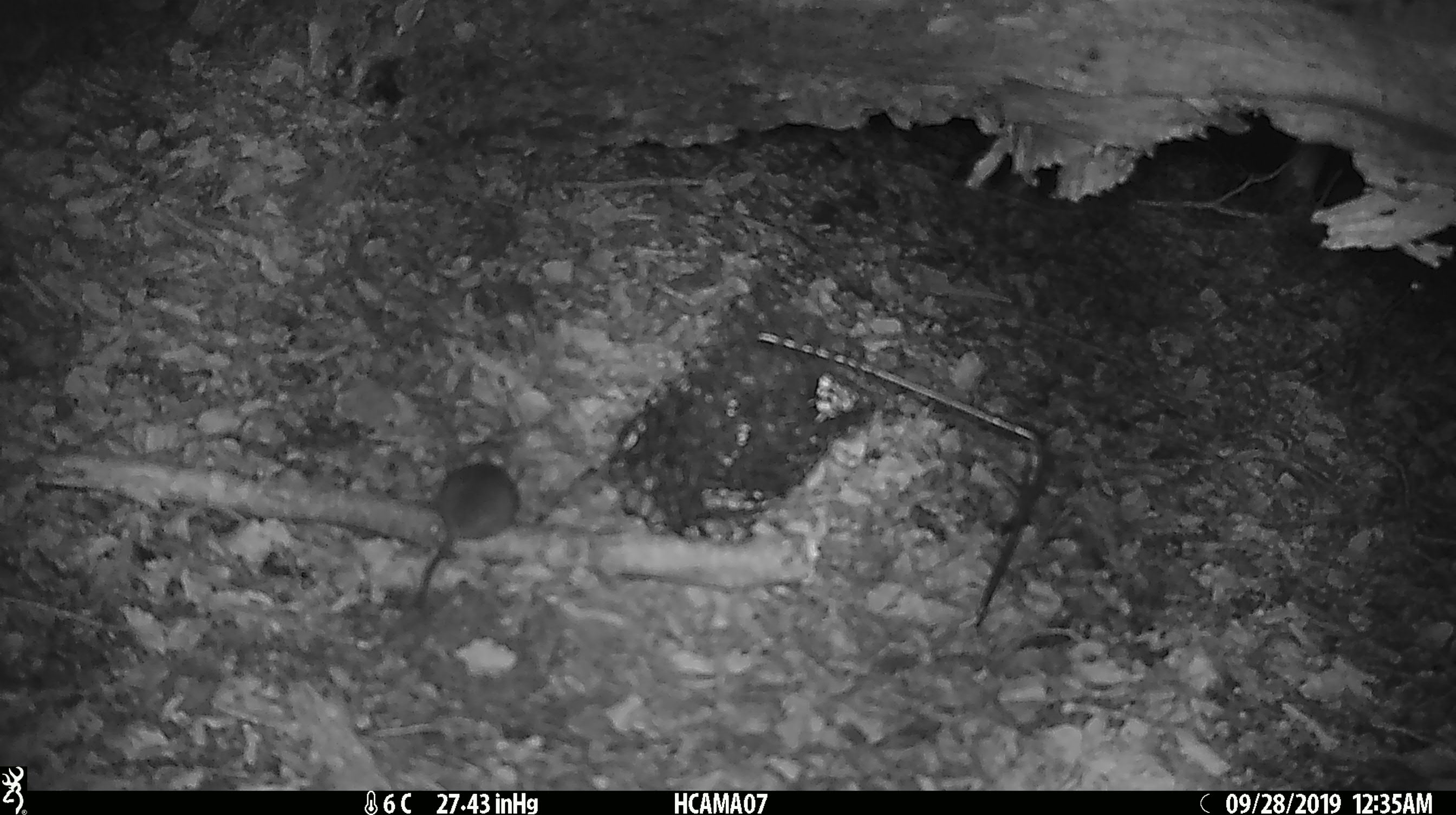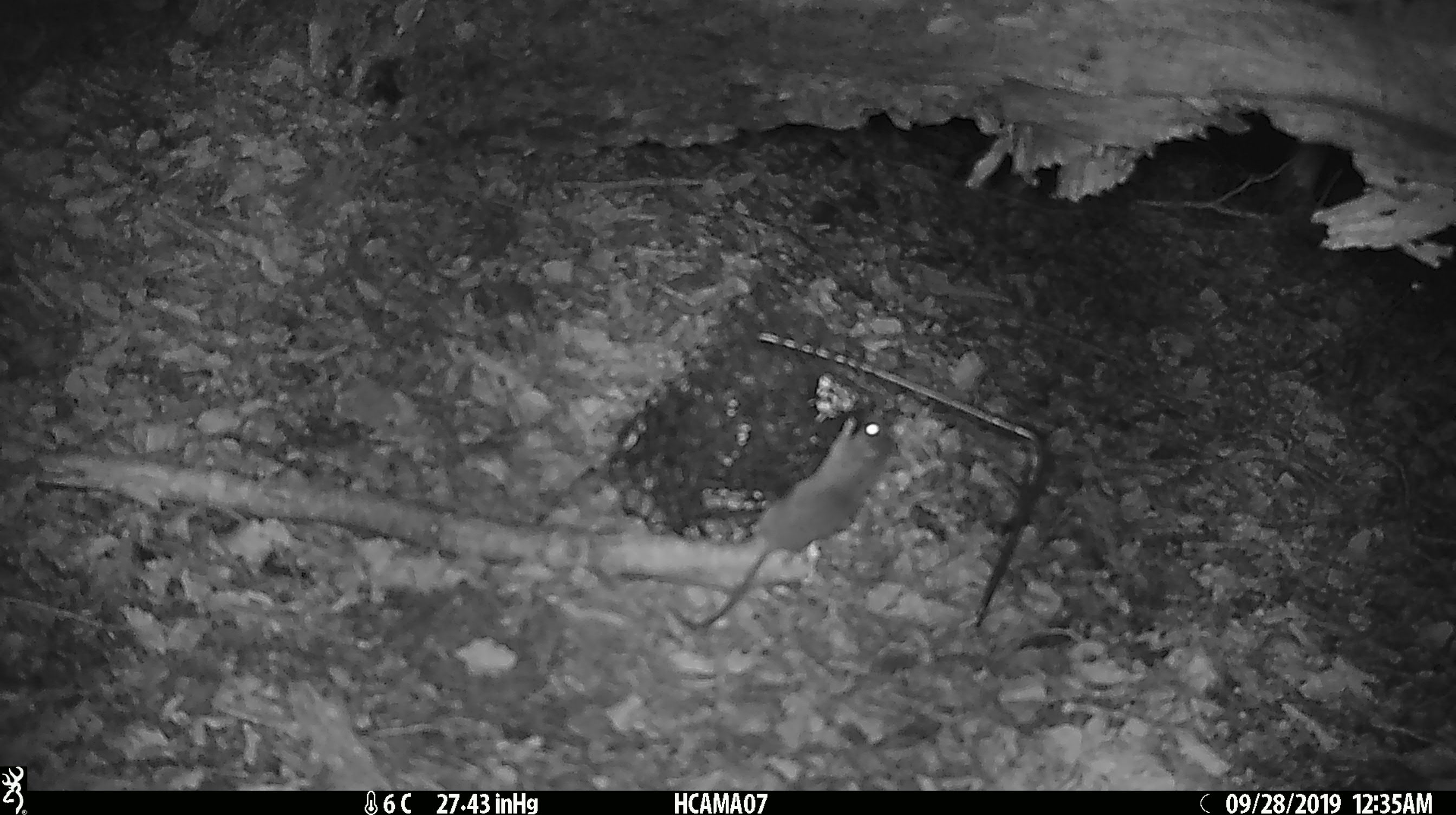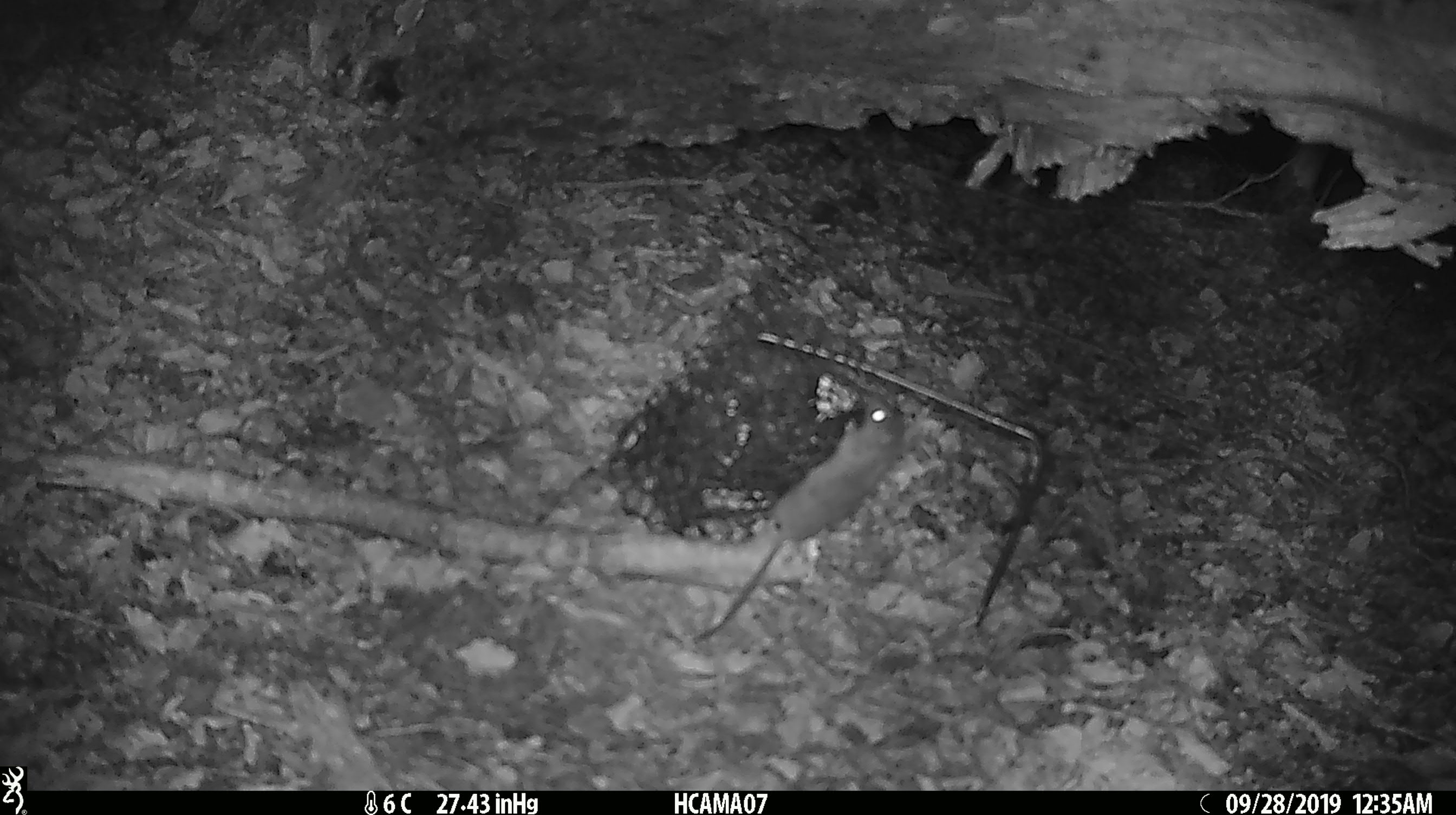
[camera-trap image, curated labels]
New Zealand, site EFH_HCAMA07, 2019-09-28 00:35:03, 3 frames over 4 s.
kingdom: Animalia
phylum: Chordata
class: Mammalia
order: Rodentia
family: Muridae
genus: Mus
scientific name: Mus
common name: mouse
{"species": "mouse (Mus)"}